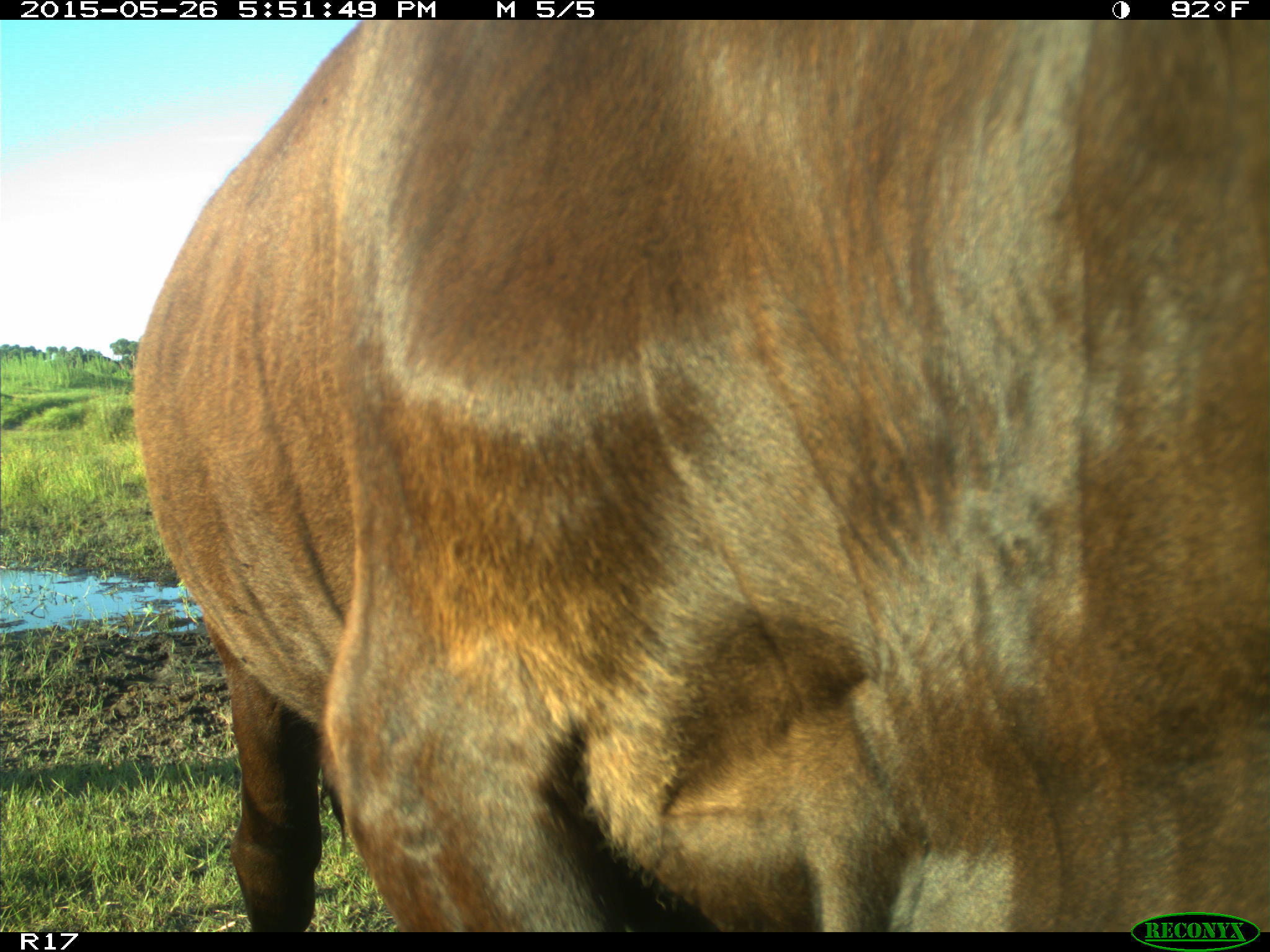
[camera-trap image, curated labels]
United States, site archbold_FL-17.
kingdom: Animalia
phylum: Chordata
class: Mammalia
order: Artiodactyla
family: Bovidae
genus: Bos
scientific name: Bos taurus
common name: domestic cow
Bos taurus (domestic cow).